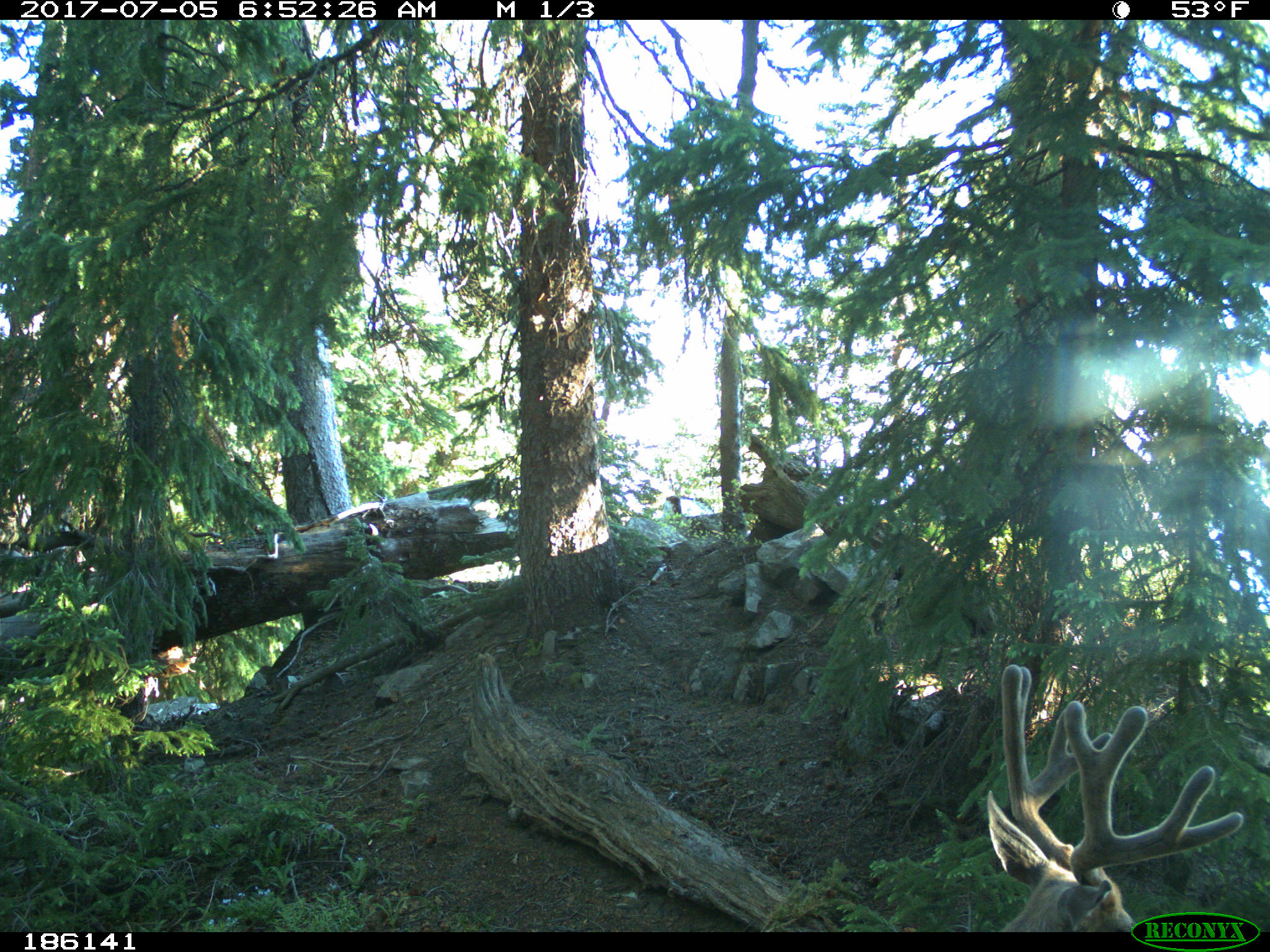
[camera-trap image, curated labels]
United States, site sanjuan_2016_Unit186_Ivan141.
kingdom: Animalia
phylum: Chordata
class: Mammalia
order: Artiodactyla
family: Cervidae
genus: Odocoileus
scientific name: Odocoileus hemionus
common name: mule deer